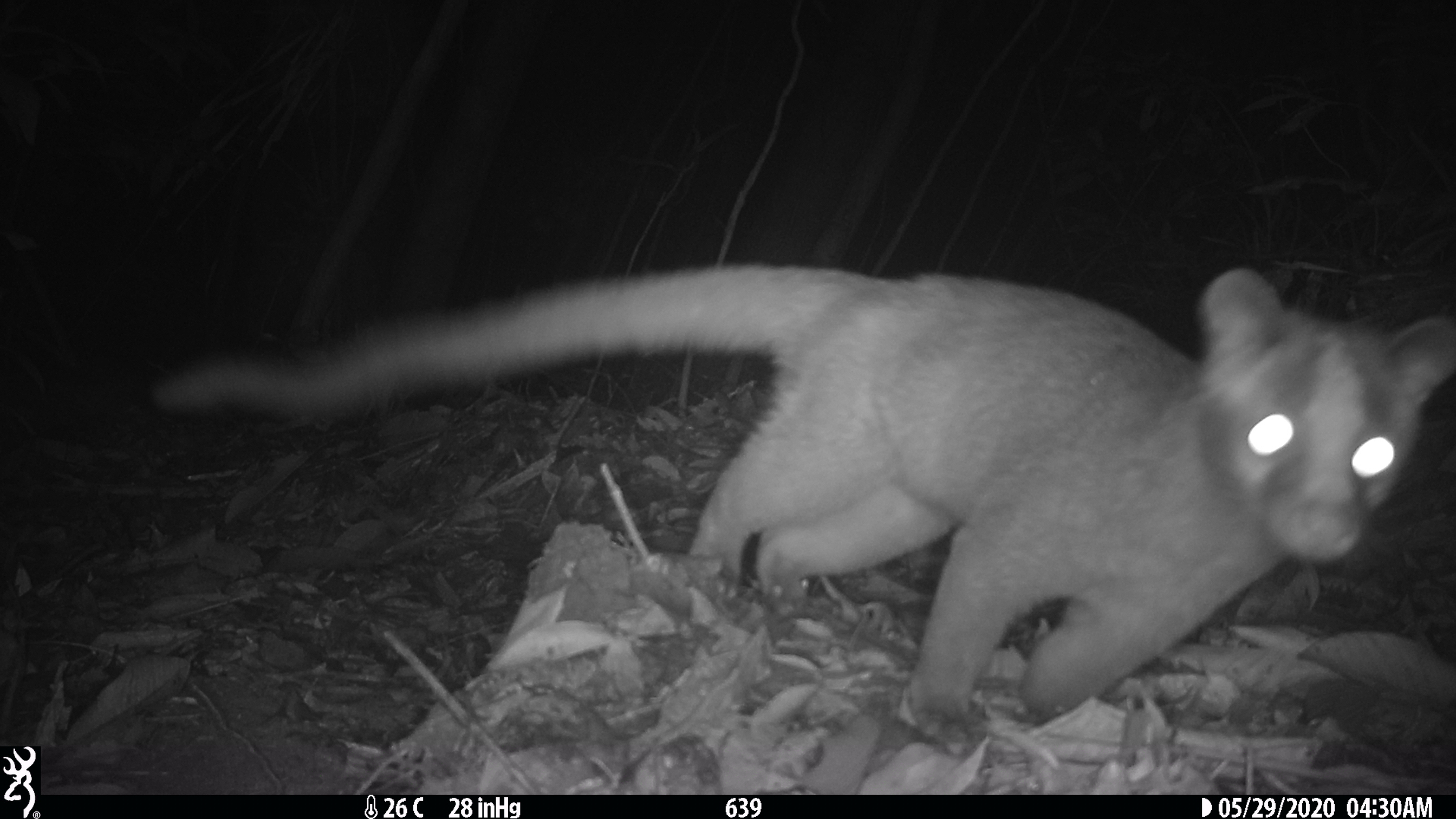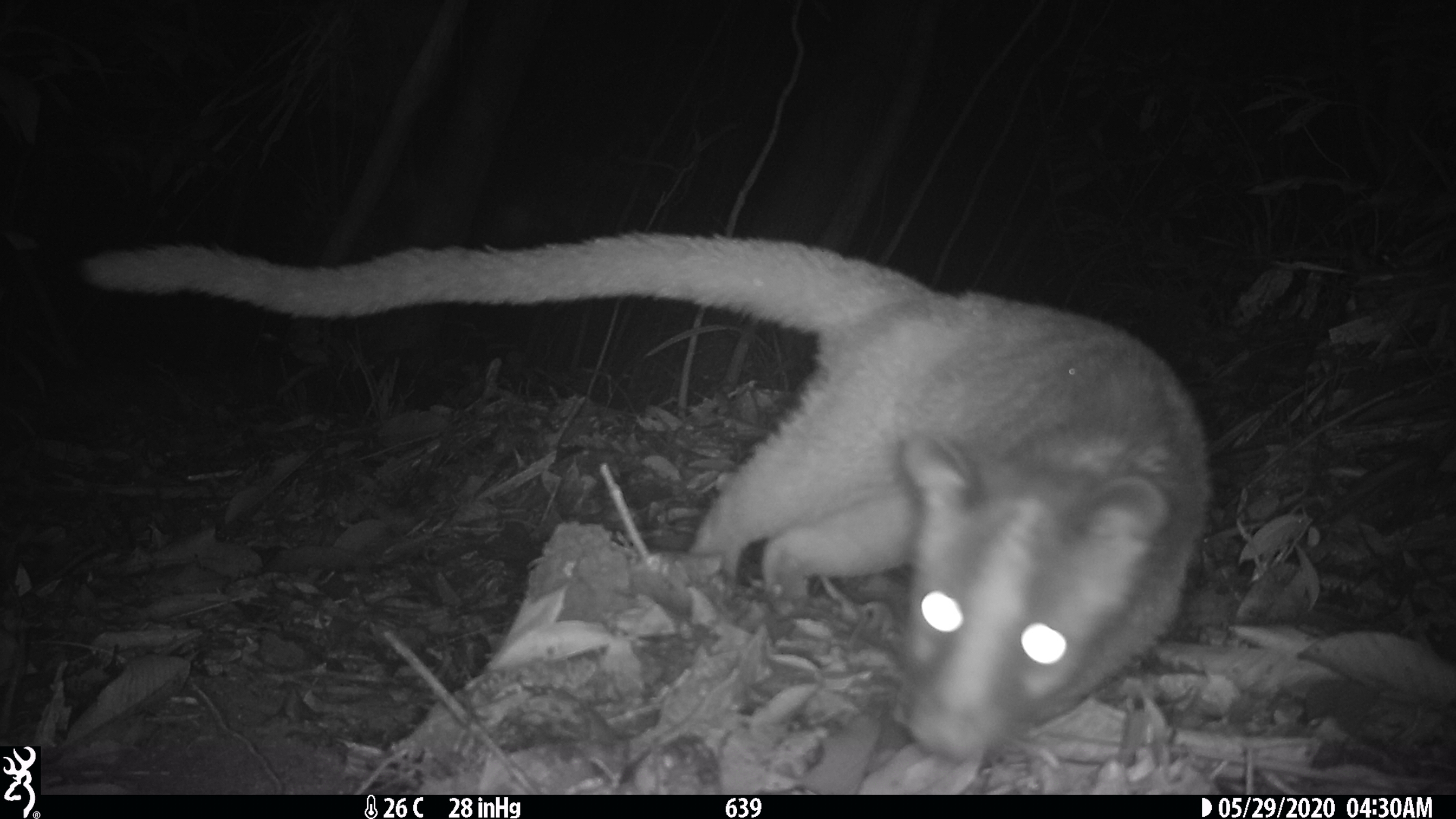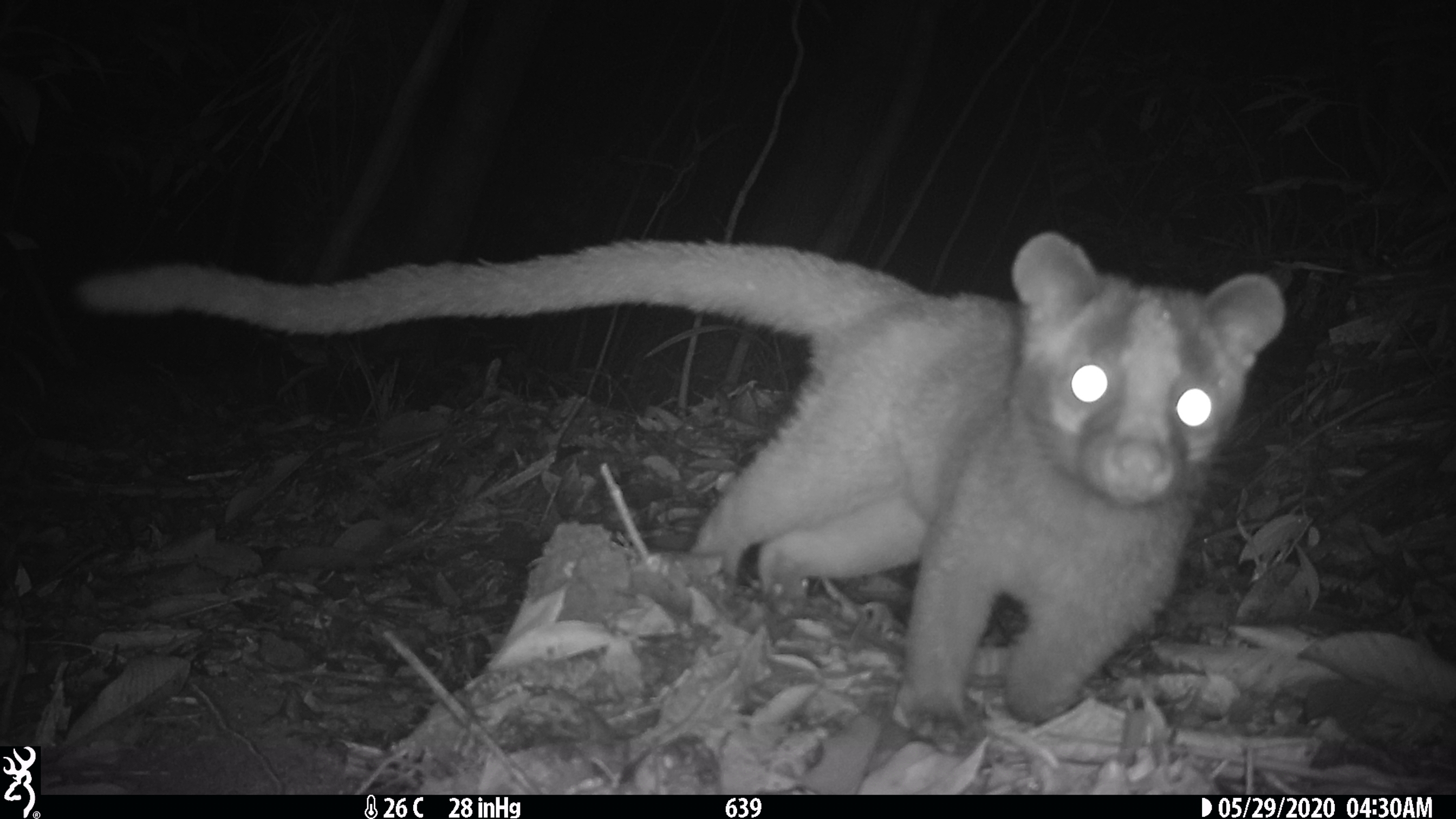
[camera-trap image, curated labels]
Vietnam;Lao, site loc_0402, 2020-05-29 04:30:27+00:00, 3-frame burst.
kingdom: Animalia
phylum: Chordata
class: Mammalia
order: Carnivora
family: Viverridae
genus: Paguma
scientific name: Paguma larvata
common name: masked palm civet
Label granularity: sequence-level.